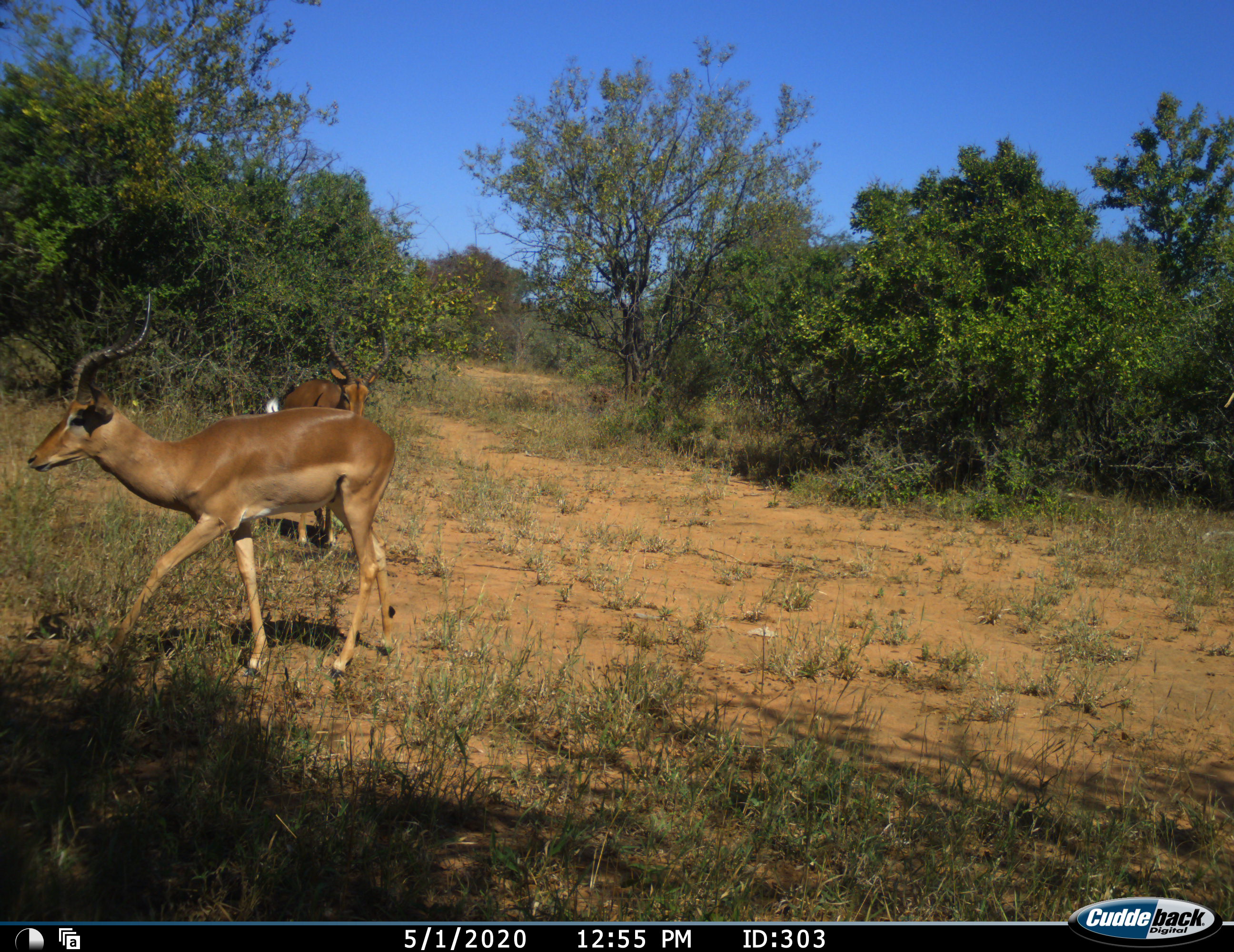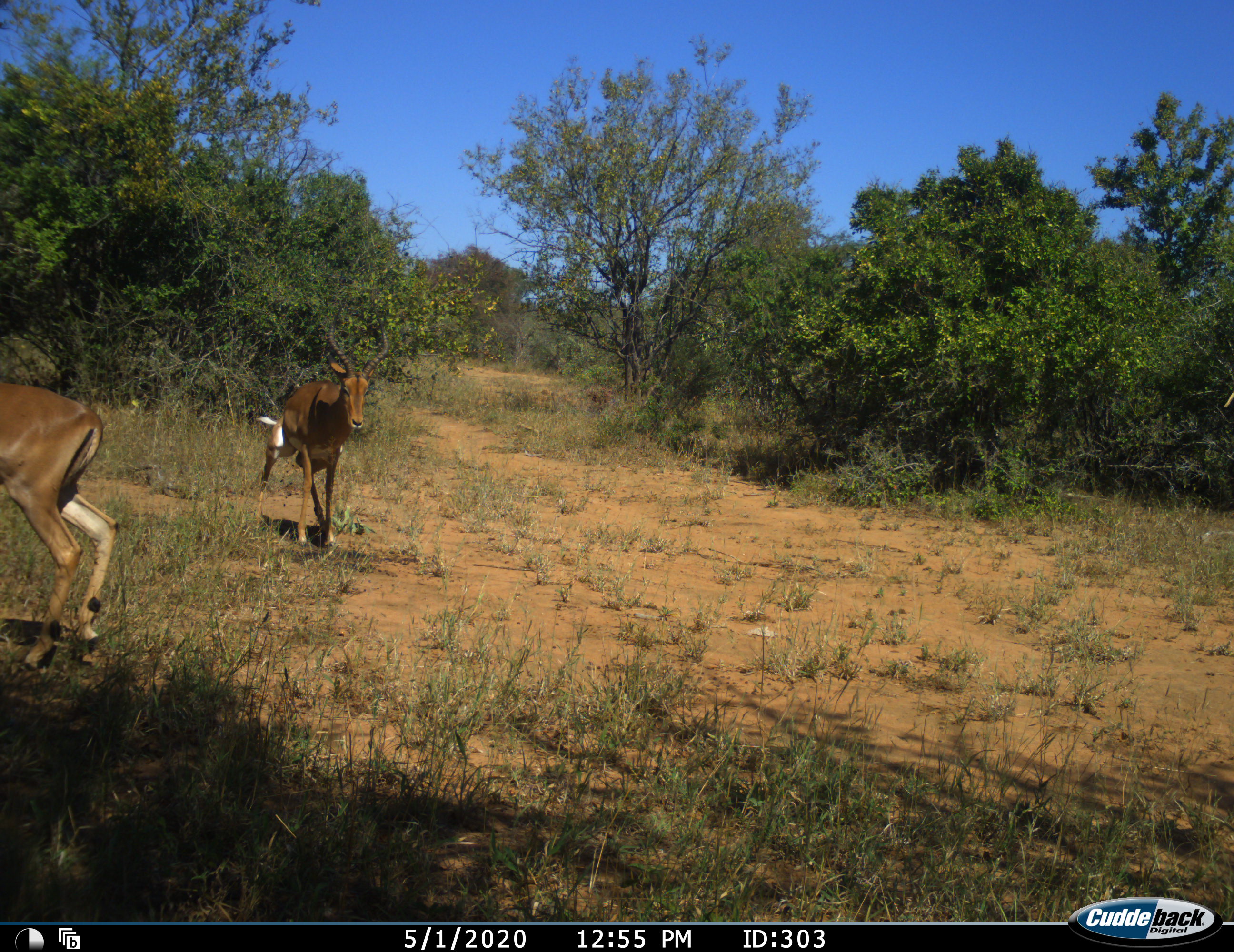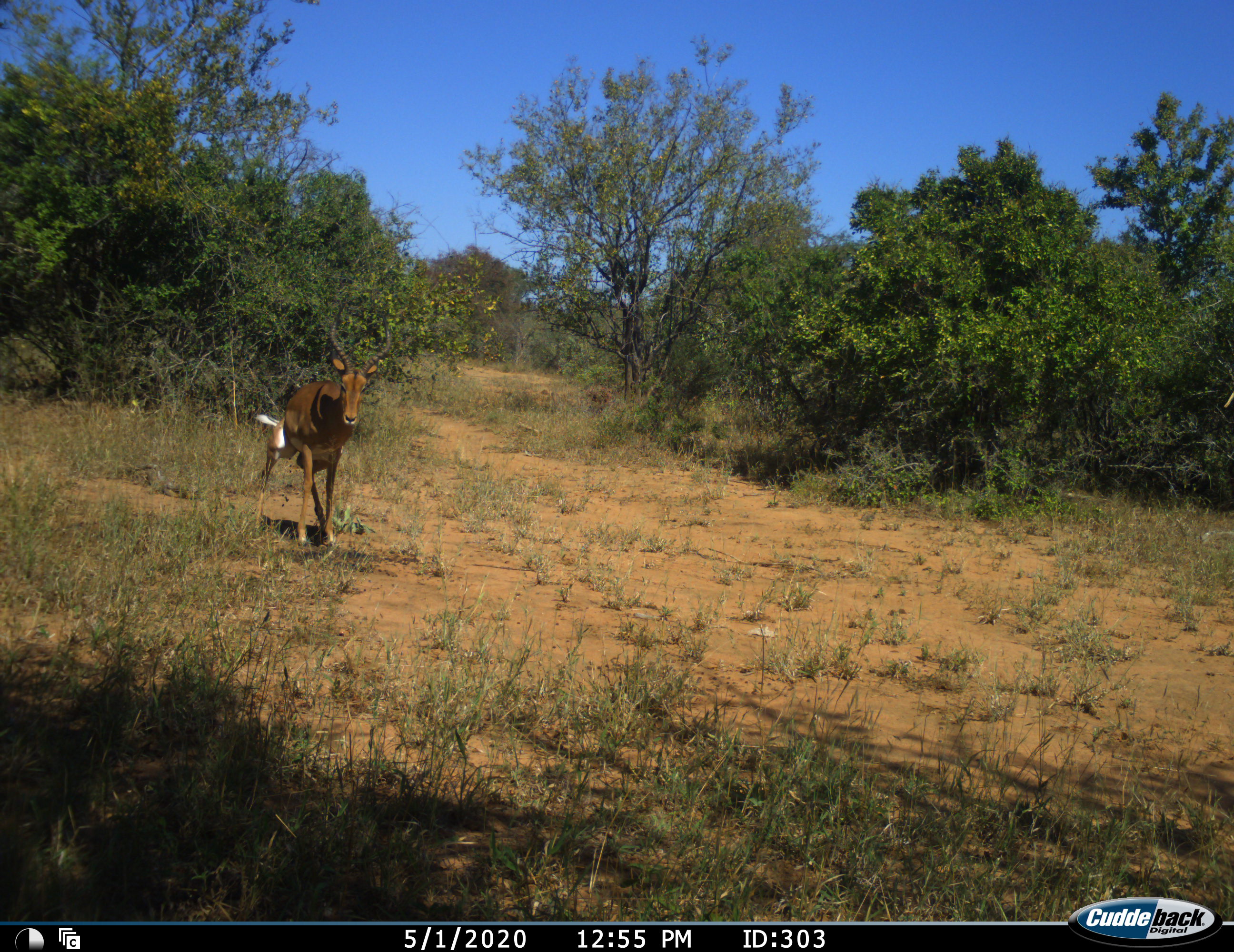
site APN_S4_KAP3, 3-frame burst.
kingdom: Animalia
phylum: Chordata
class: Mammalia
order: Artiodactyla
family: Bovidae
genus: Aepyceros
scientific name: Aepyceros melampus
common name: impala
Impala (Aepyceros melampus), count 2. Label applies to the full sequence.